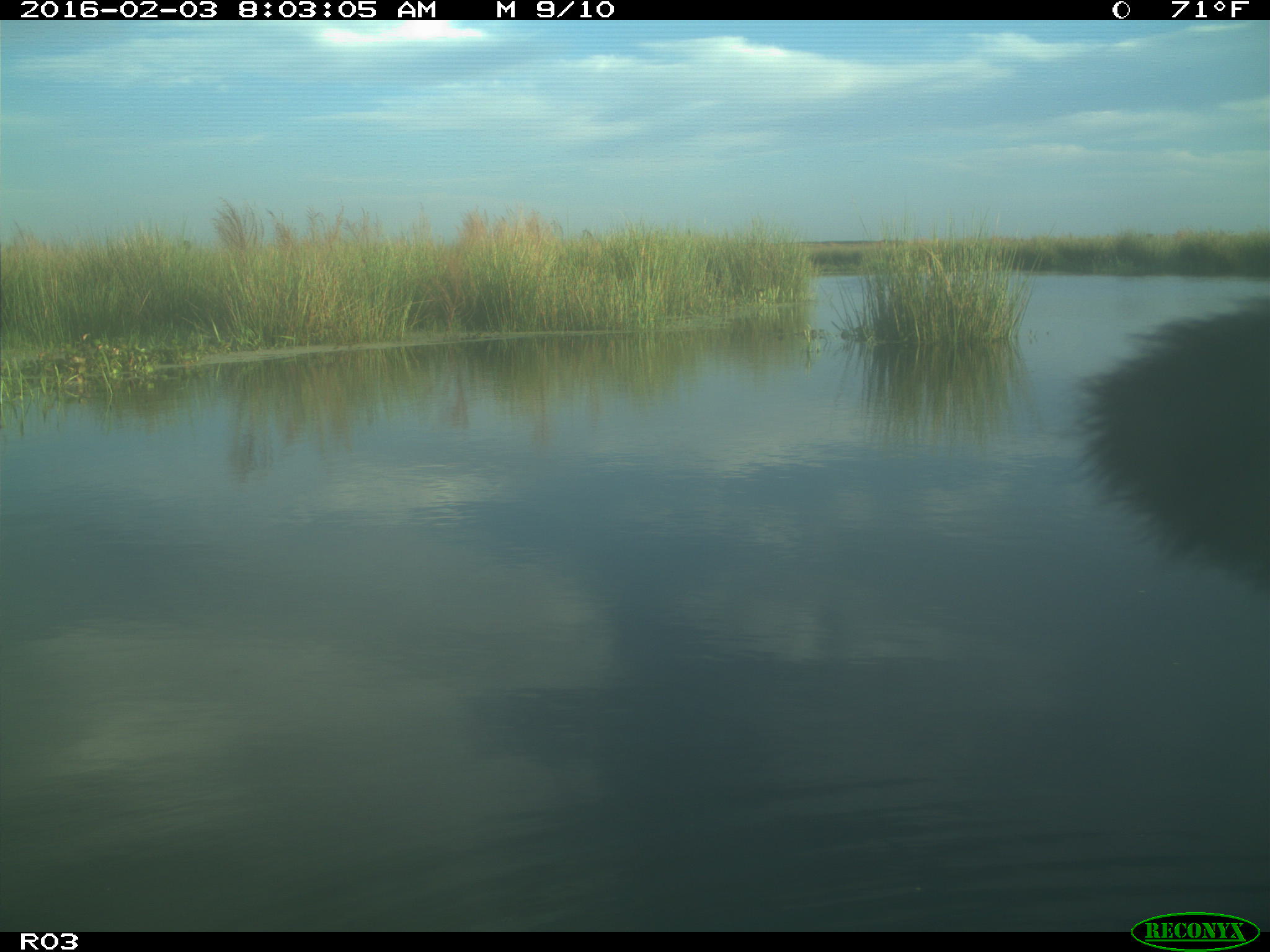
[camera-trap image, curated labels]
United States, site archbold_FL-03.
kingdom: Animalia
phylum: Chordata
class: Mammalia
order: Artiodactyla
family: Bovidae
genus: Bos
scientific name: Bos taurus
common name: domestic cow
Bos taurus (domestic cow).